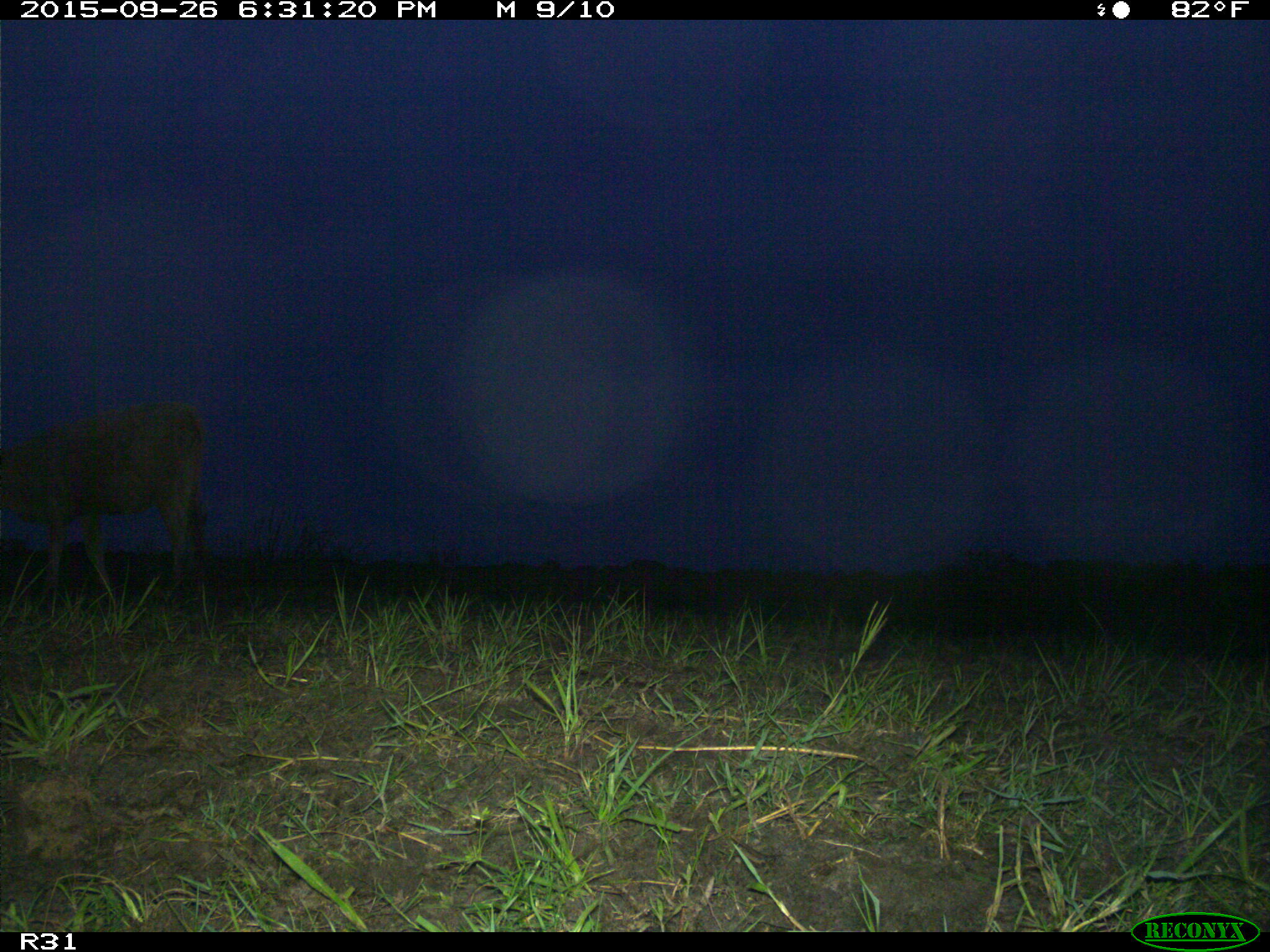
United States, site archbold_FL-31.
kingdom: Animalia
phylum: Chordata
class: Mammalia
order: Artiodactyla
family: Bovidae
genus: Bos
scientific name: Bos taurus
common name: domestic cow